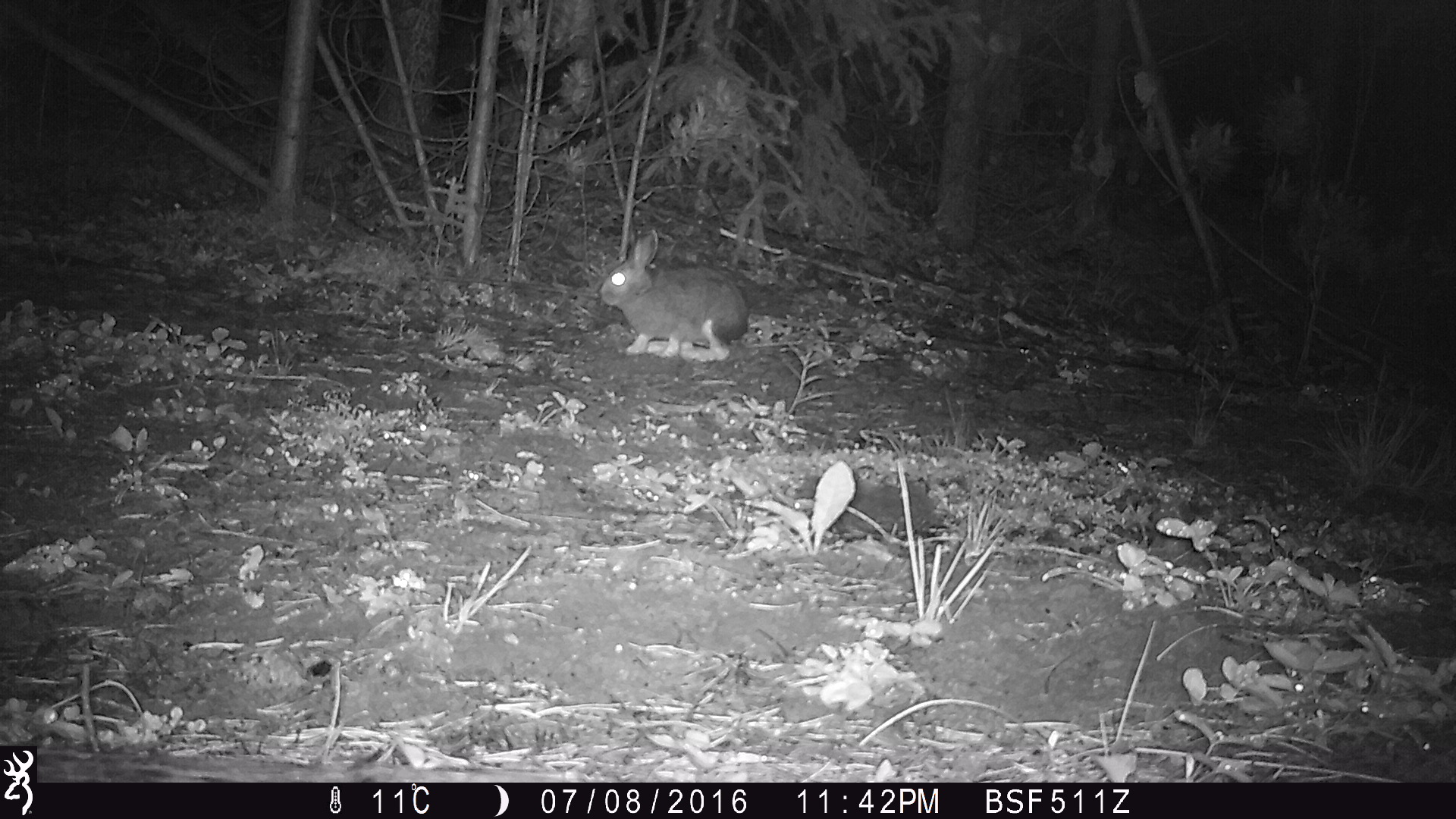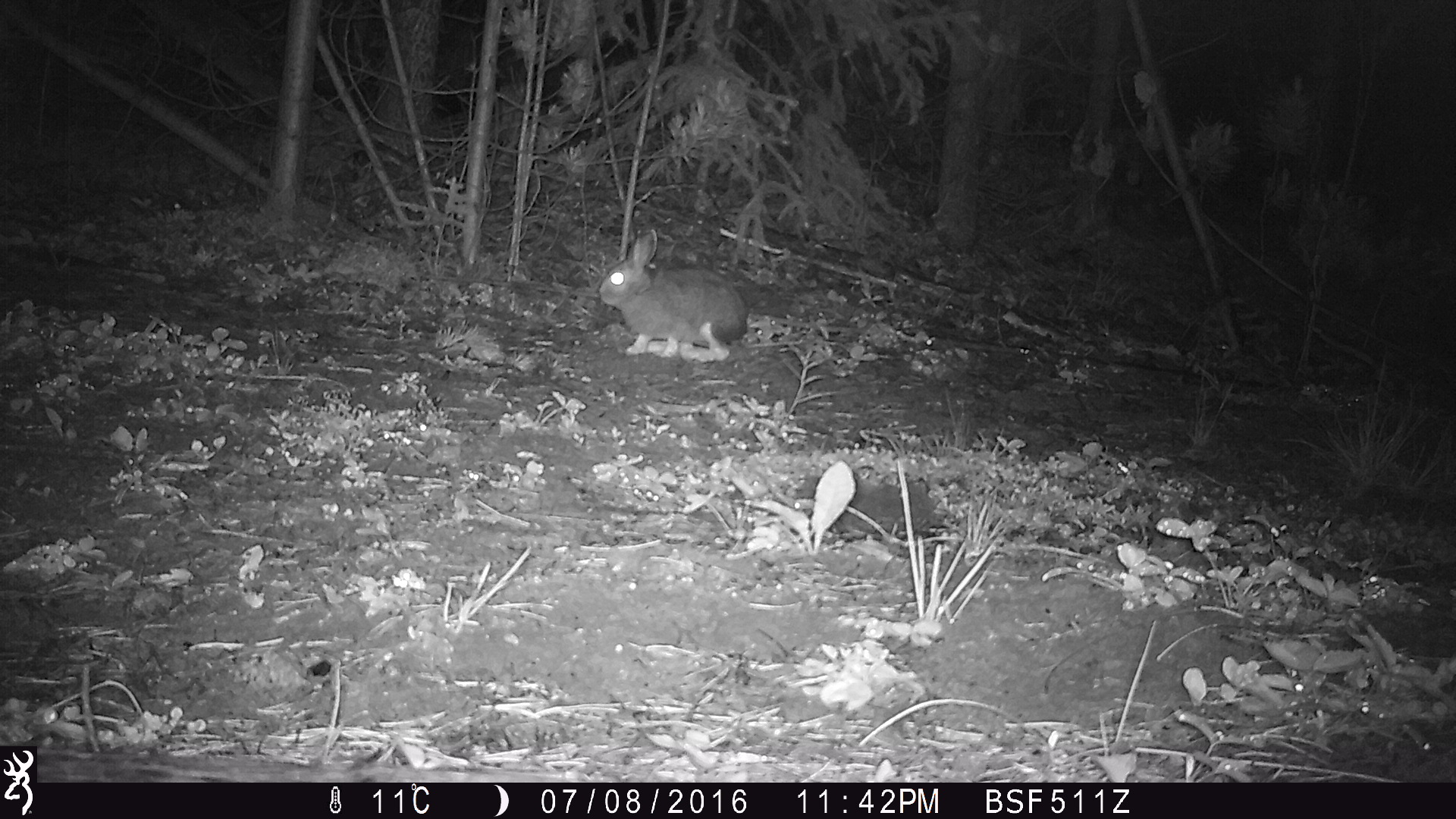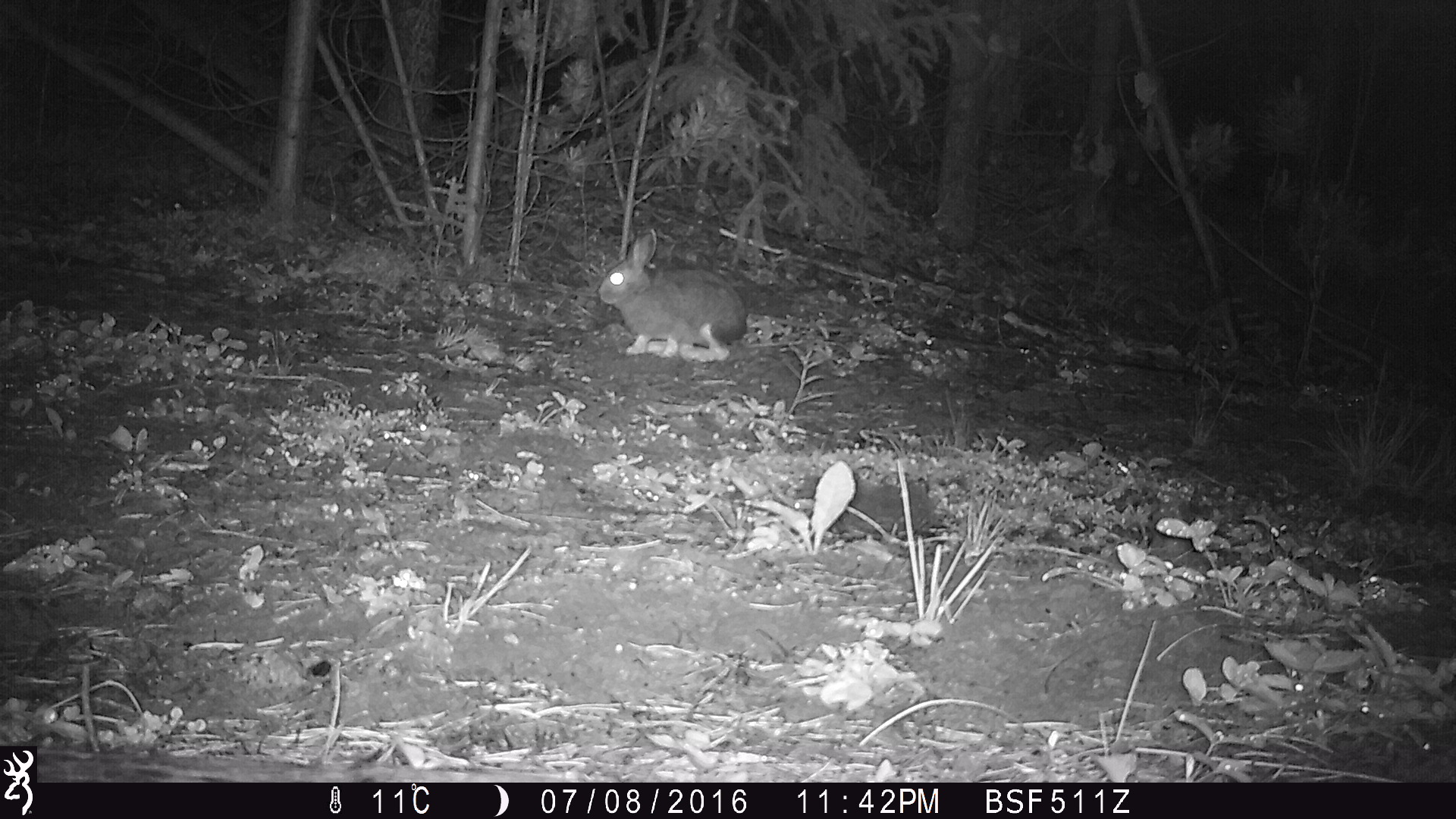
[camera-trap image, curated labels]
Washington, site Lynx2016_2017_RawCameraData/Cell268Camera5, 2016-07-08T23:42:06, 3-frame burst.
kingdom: Animalia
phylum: Chordata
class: Mammalia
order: Lagomorpha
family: Leporidae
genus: Lepus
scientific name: Lepus americanus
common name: snowshoe hare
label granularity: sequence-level